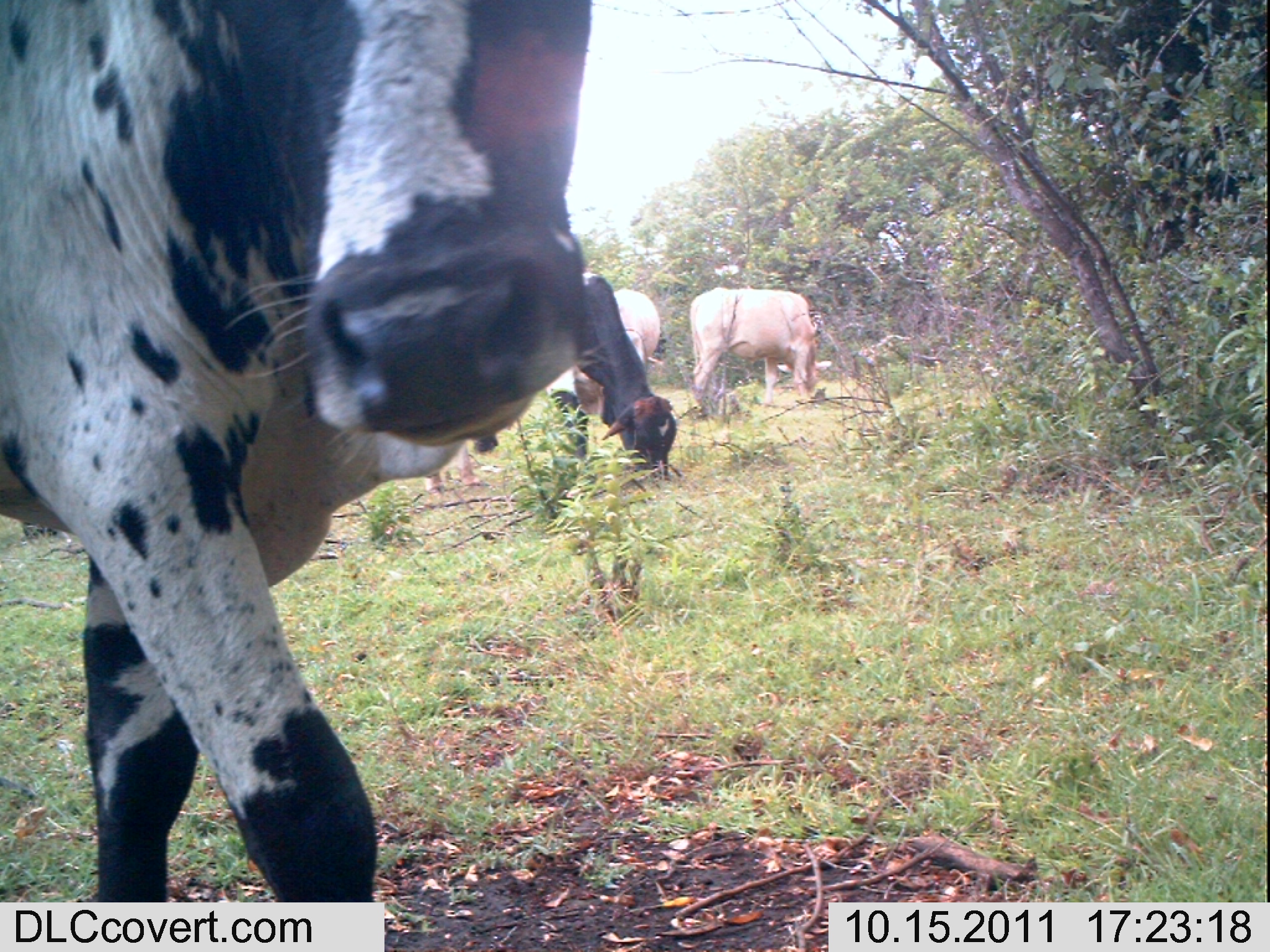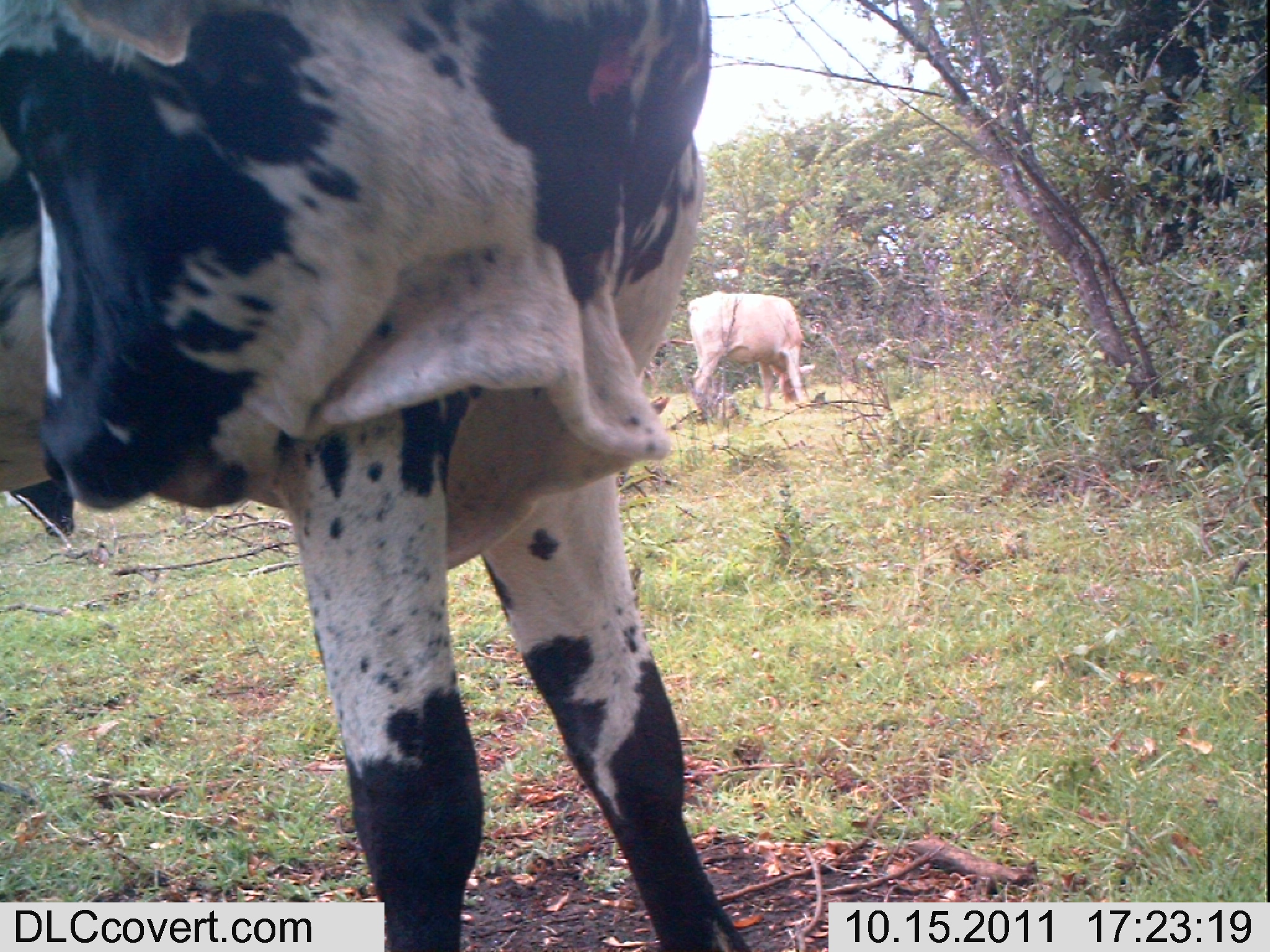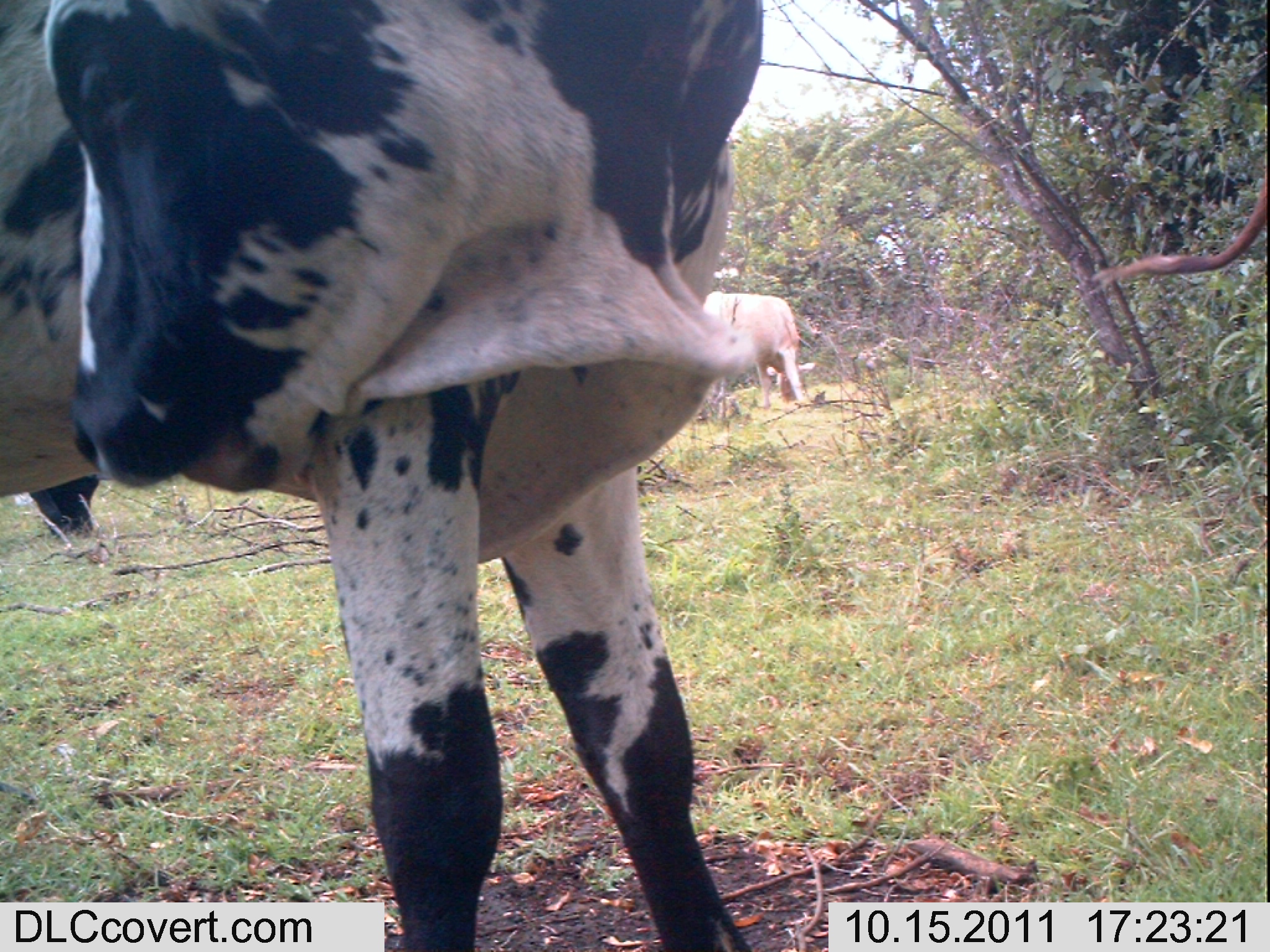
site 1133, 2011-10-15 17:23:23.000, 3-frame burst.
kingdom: Animalia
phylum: Chordata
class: Mammalia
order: Artiodactyla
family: Bovidae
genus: Bos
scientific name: Bos taurus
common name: domestic cattle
Bos taurus (domestic cattle), count 4.